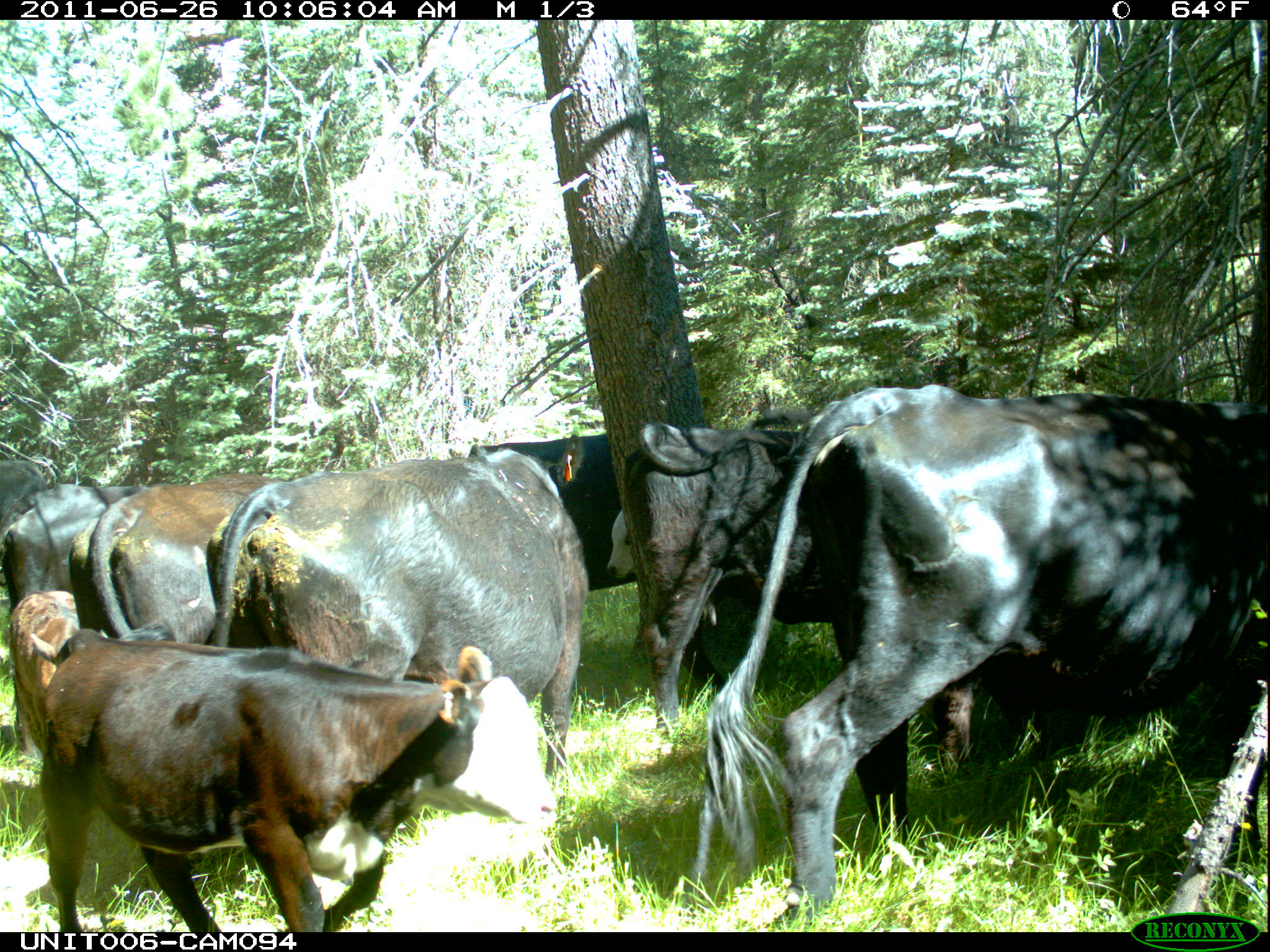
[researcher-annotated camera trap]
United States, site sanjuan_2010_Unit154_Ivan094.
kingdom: Animalia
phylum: Chordata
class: Mammalia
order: Artiodactyla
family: Bovidae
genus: Bos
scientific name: Bos taurus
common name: domestic cow